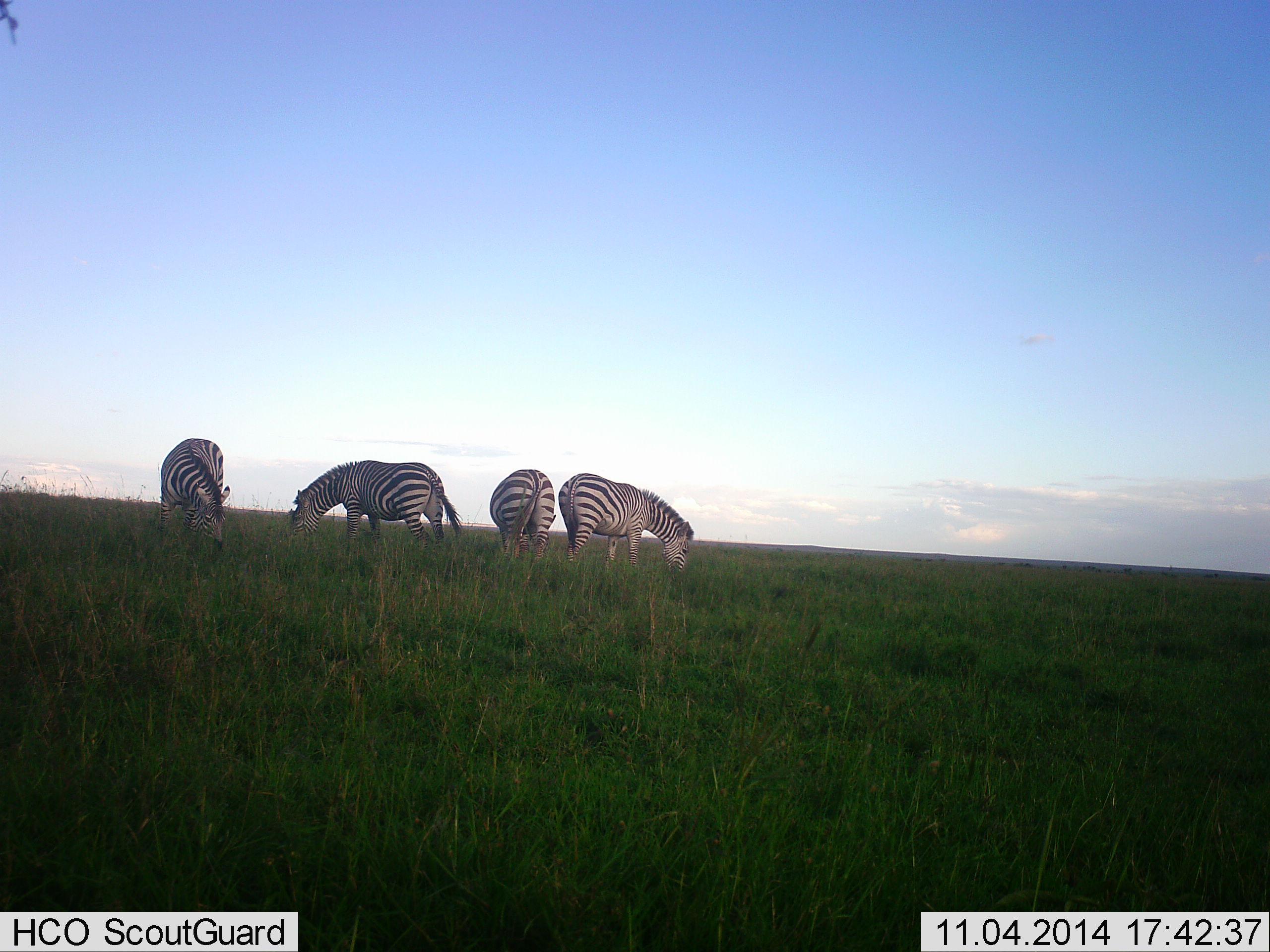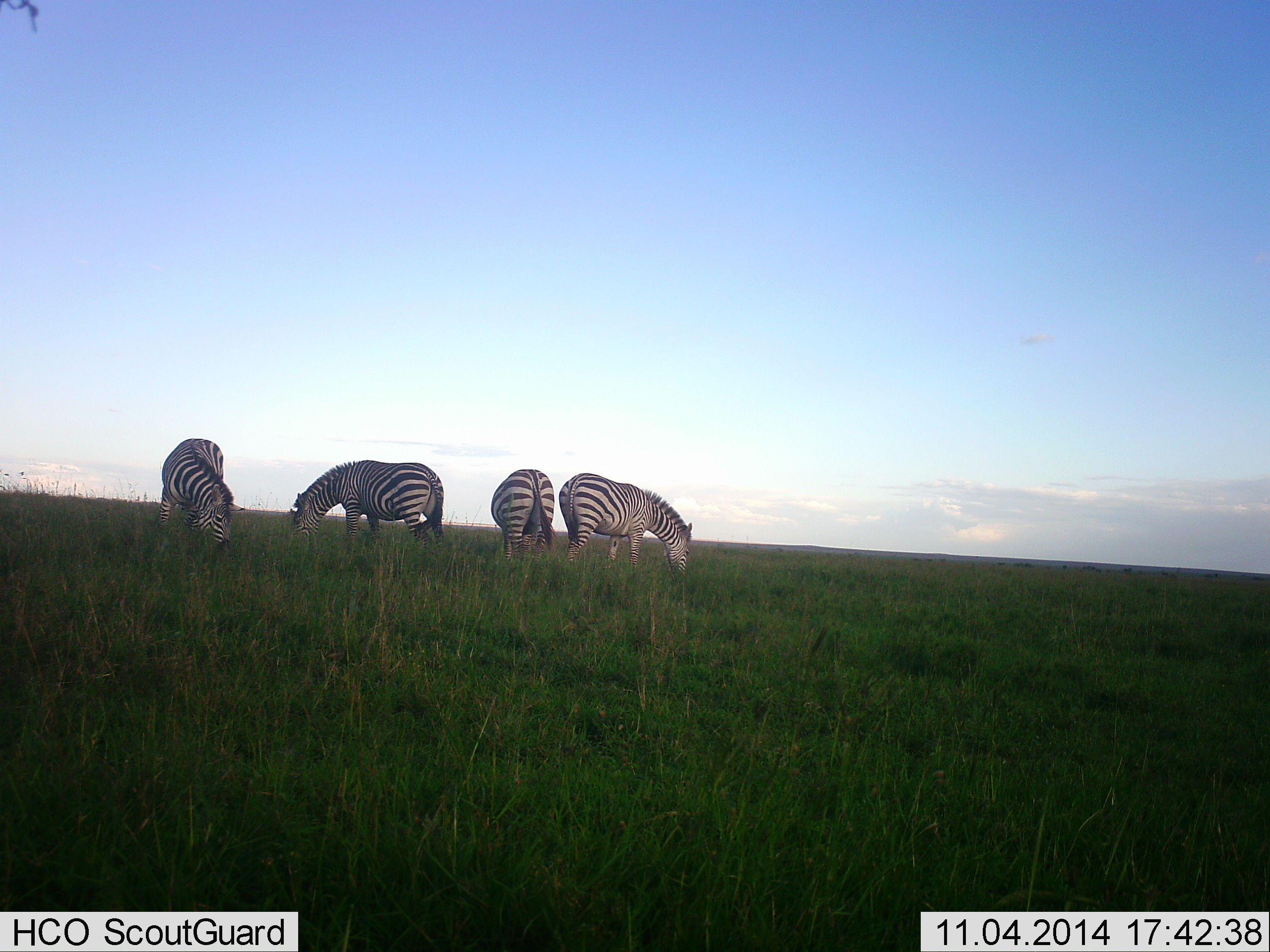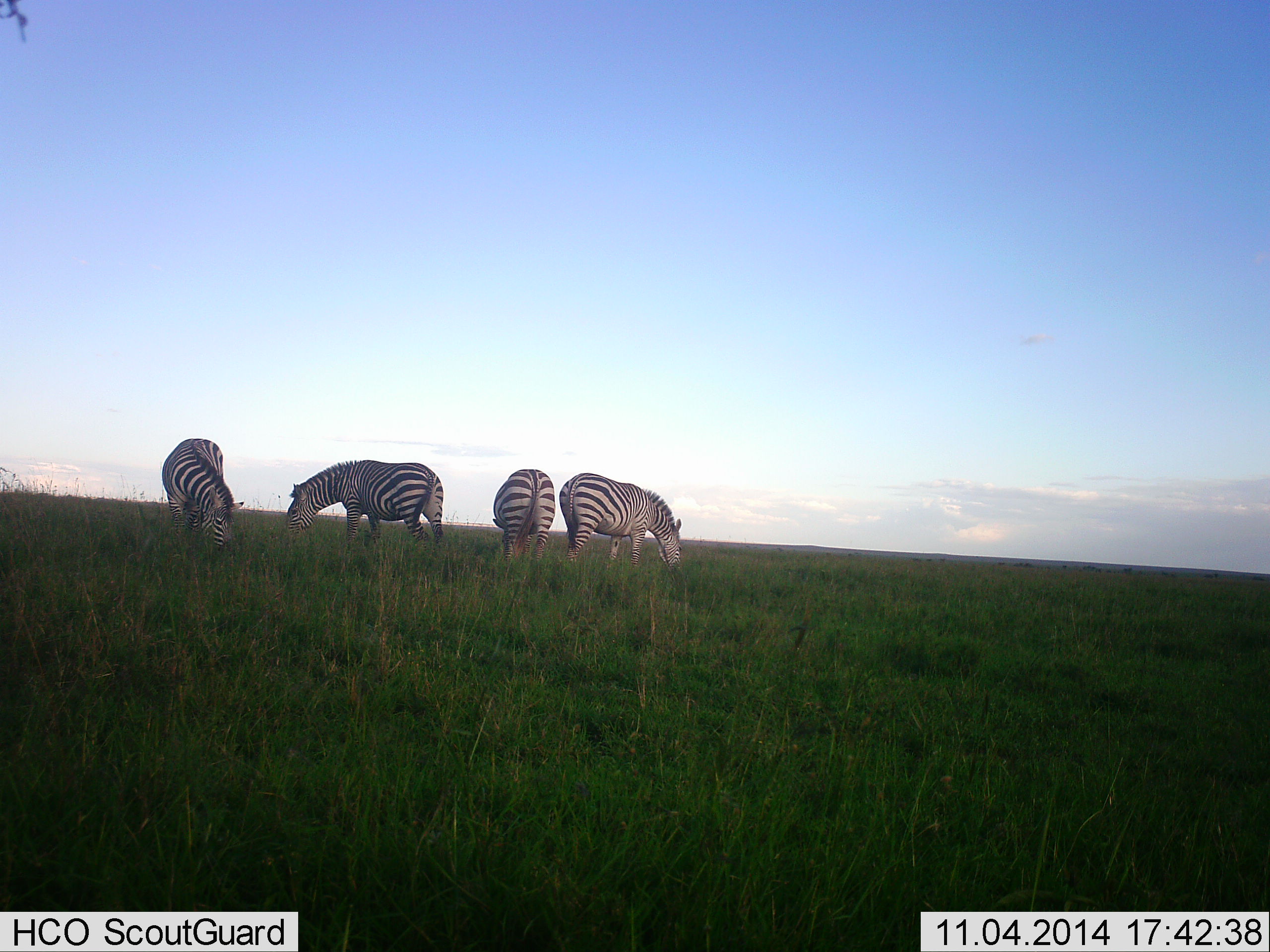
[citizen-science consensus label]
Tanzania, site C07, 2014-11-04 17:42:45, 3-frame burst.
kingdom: Animalia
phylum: Chordata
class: Mammalia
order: Perissodactyla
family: Equidae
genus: Equus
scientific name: Equus quagga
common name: plains zebra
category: zebra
Zebra (plains zebra) (Equus quagga), count 4. Behavior (volunteer vote fractions): standing 10%, resting 0%, moving 0%, interacting 0%. Young present (vote fraction): 0%. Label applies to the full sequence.